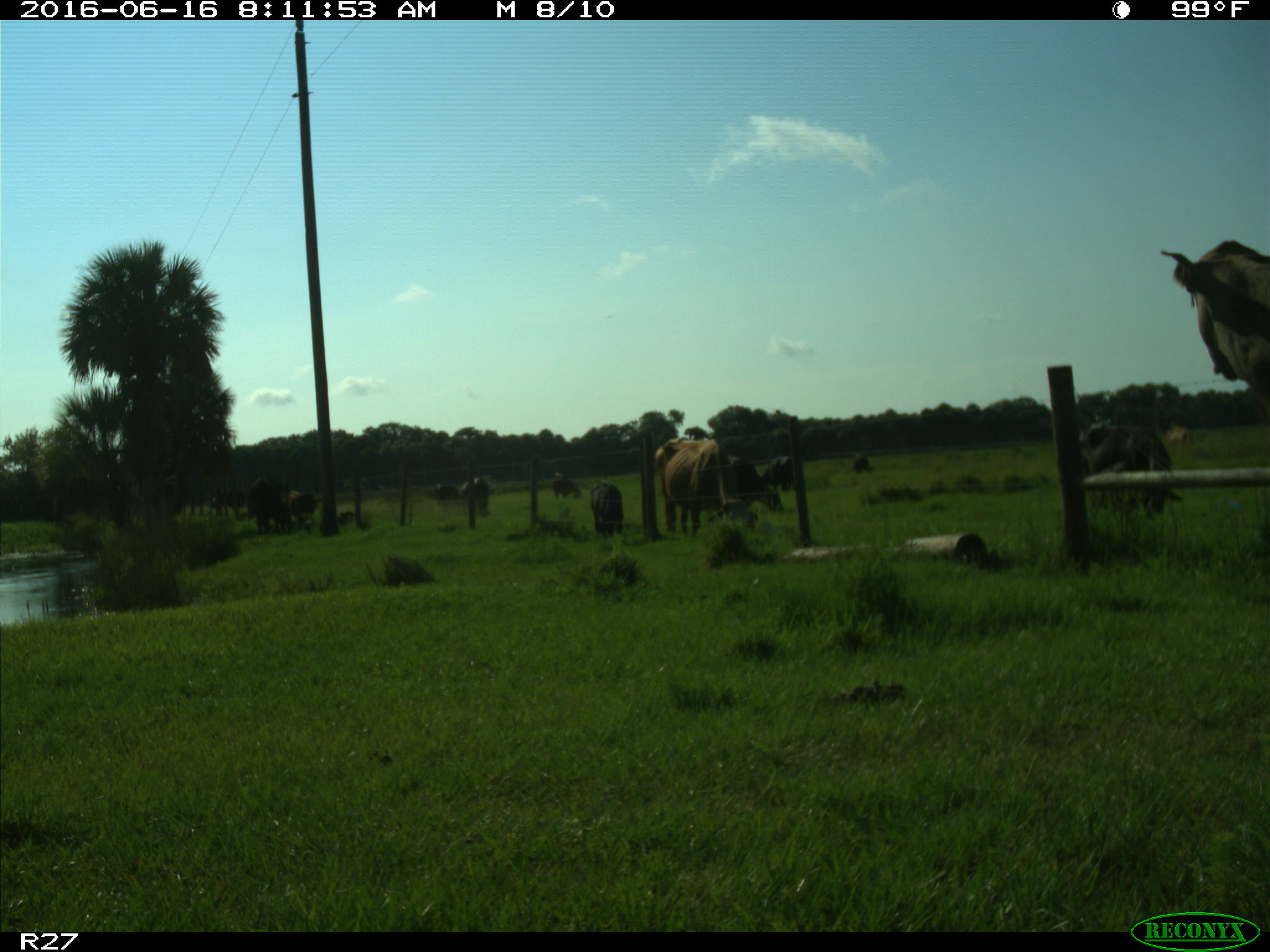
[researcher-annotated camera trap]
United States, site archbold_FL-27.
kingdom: Animalia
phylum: Chordata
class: Mammalia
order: Artiodactyla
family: Bovidae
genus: Bos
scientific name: Bos taurus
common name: domestic cow